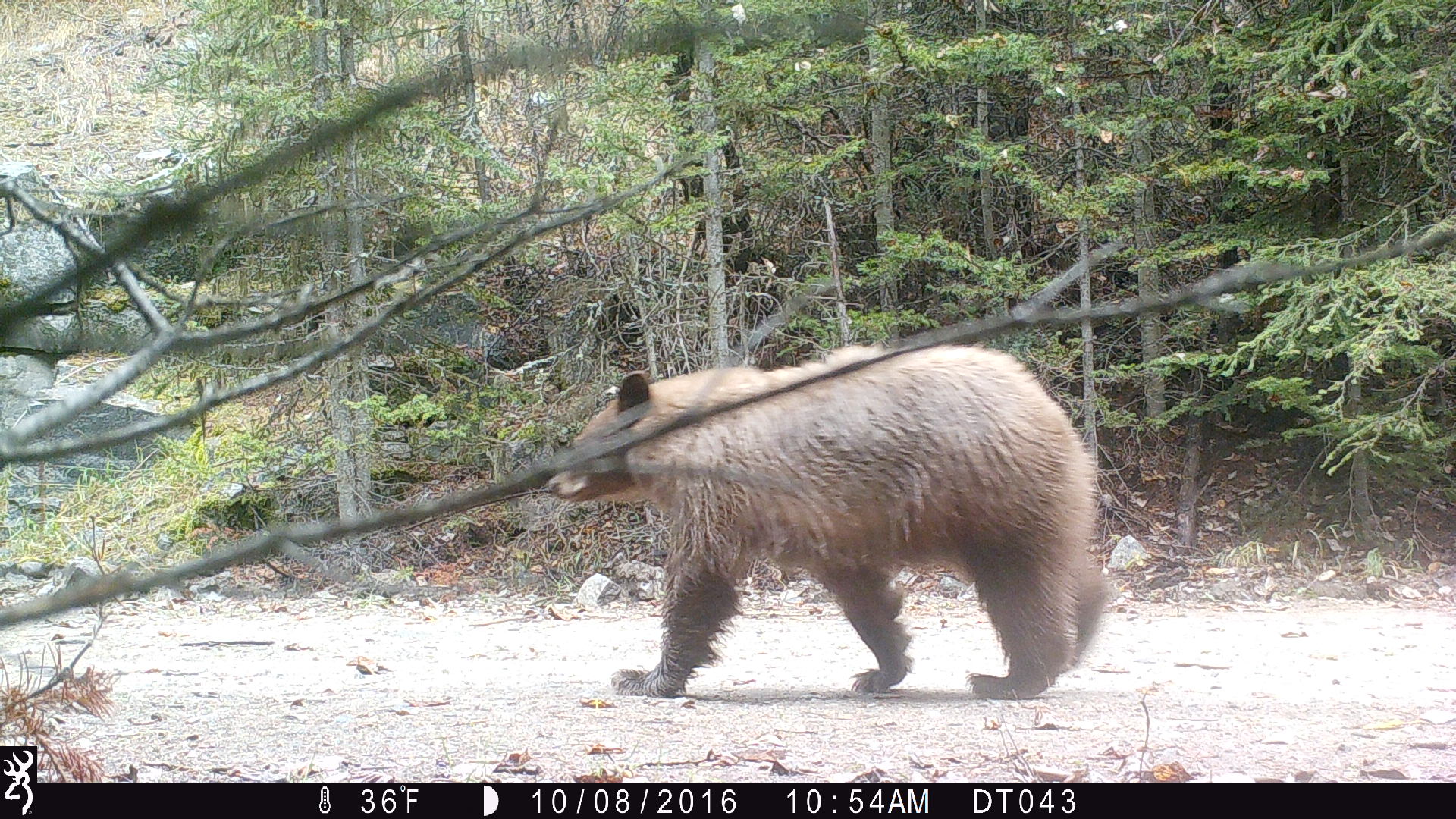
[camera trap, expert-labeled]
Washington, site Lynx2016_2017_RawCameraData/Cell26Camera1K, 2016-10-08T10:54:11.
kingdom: Animalia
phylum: Chordata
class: Mammalia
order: Carnivora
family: Ursidae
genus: Ursus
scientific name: Ursus americanus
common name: american black bear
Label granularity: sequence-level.